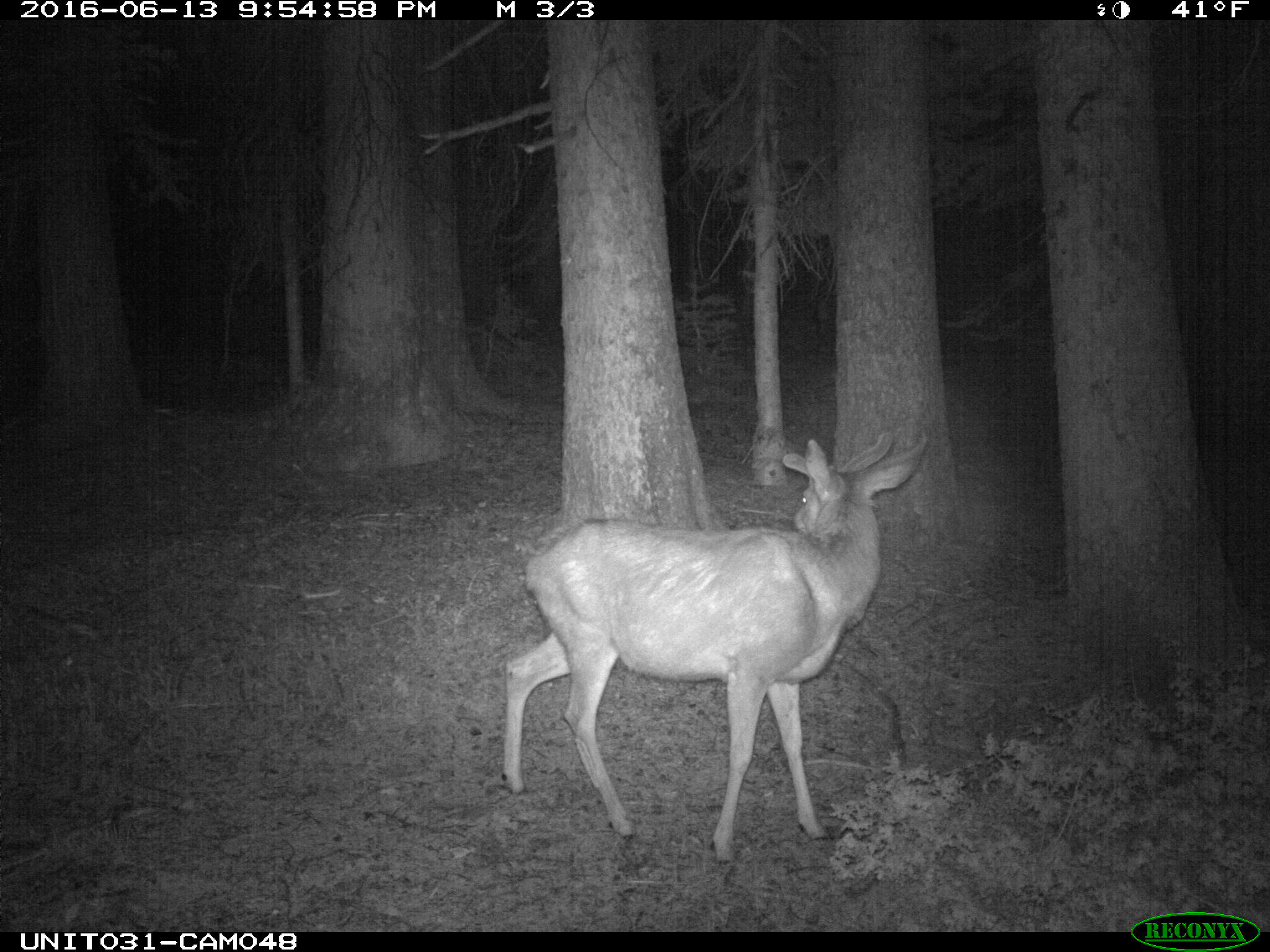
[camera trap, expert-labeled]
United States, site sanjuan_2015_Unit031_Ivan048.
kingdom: Animalia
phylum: Chordata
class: Mammalia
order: Artiodactyla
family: Cervidae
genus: Odocoileus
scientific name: Odocoileus hemionus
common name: mule deer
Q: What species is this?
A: Odocoileus hemionus (mule deer).